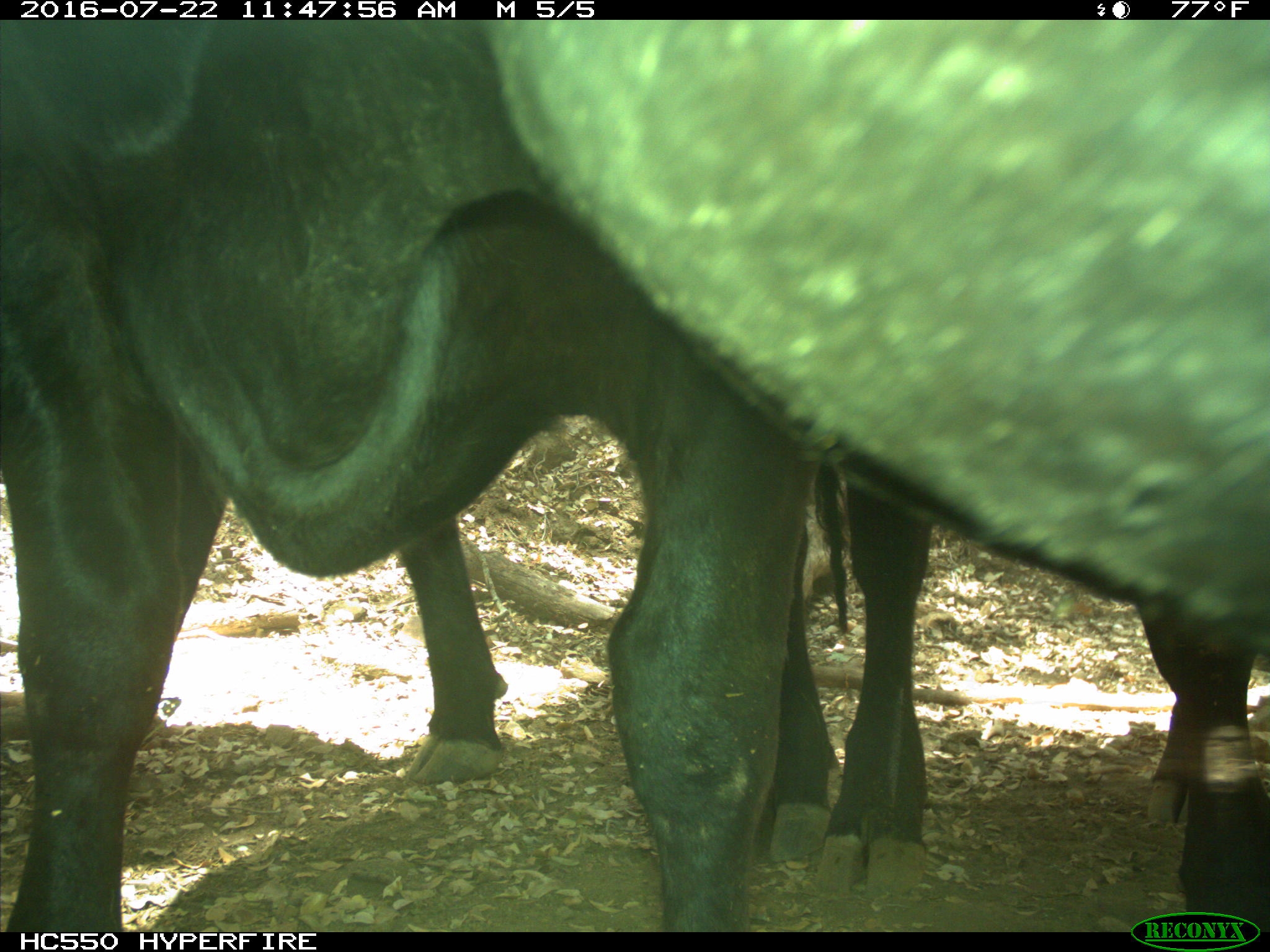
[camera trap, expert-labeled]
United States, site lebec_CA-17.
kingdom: Animalia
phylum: Chordata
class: Mammalia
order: Artiodactyla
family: Bovidae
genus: Bos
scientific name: Bos taurus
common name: domestic cow